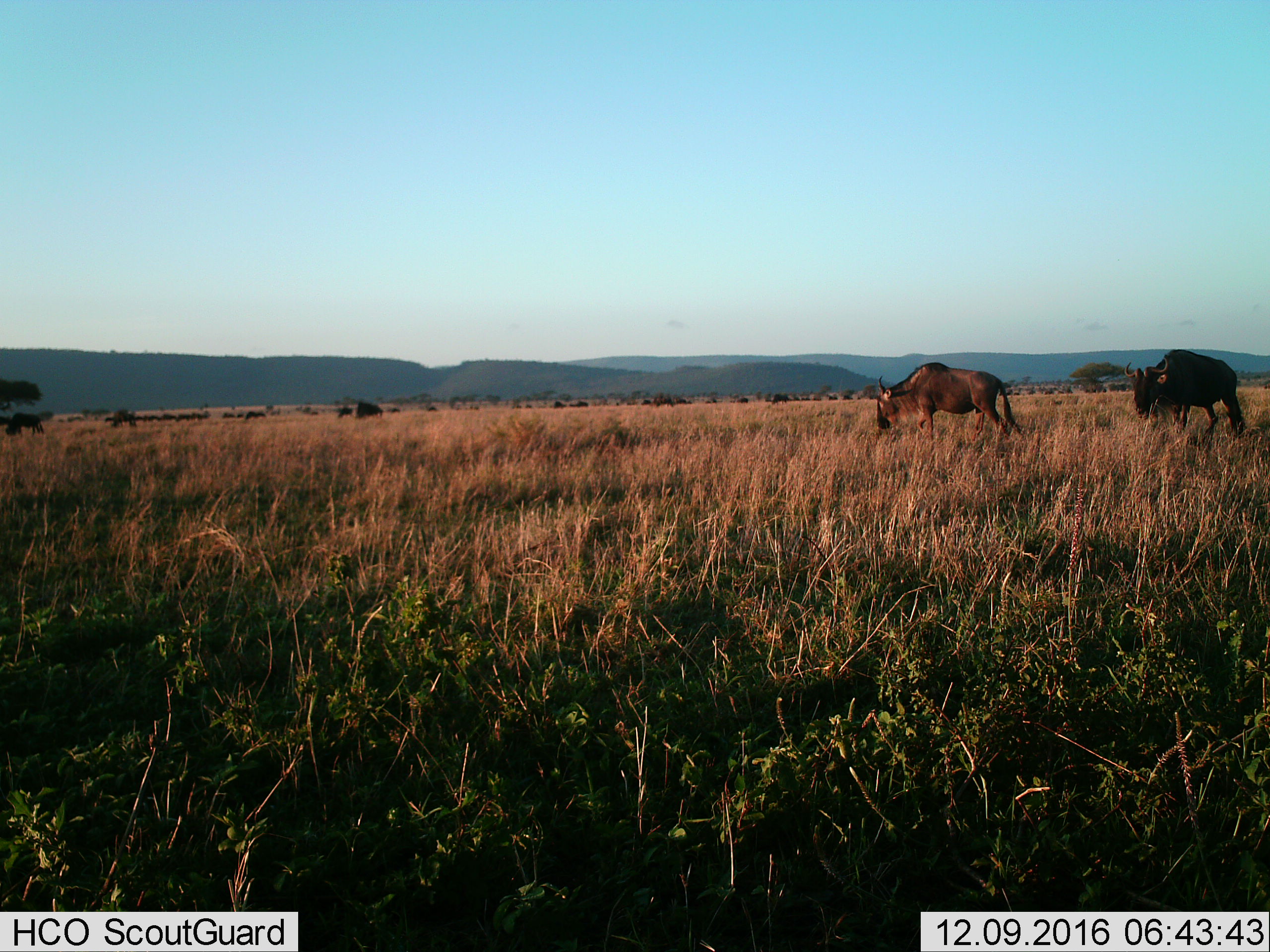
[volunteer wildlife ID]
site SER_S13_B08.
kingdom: Animalia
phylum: Chordata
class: Mammalia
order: Artiodactyla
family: Bovidae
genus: Connochaetes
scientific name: Connochaetes taurinus taurinus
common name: blue wildebeest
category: wildebeestblue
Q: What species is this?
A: Wildebeestblue (blue wildebeest) (Connochaetes taurinus taurinus).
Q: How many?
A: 2.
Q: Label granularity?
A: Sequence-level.